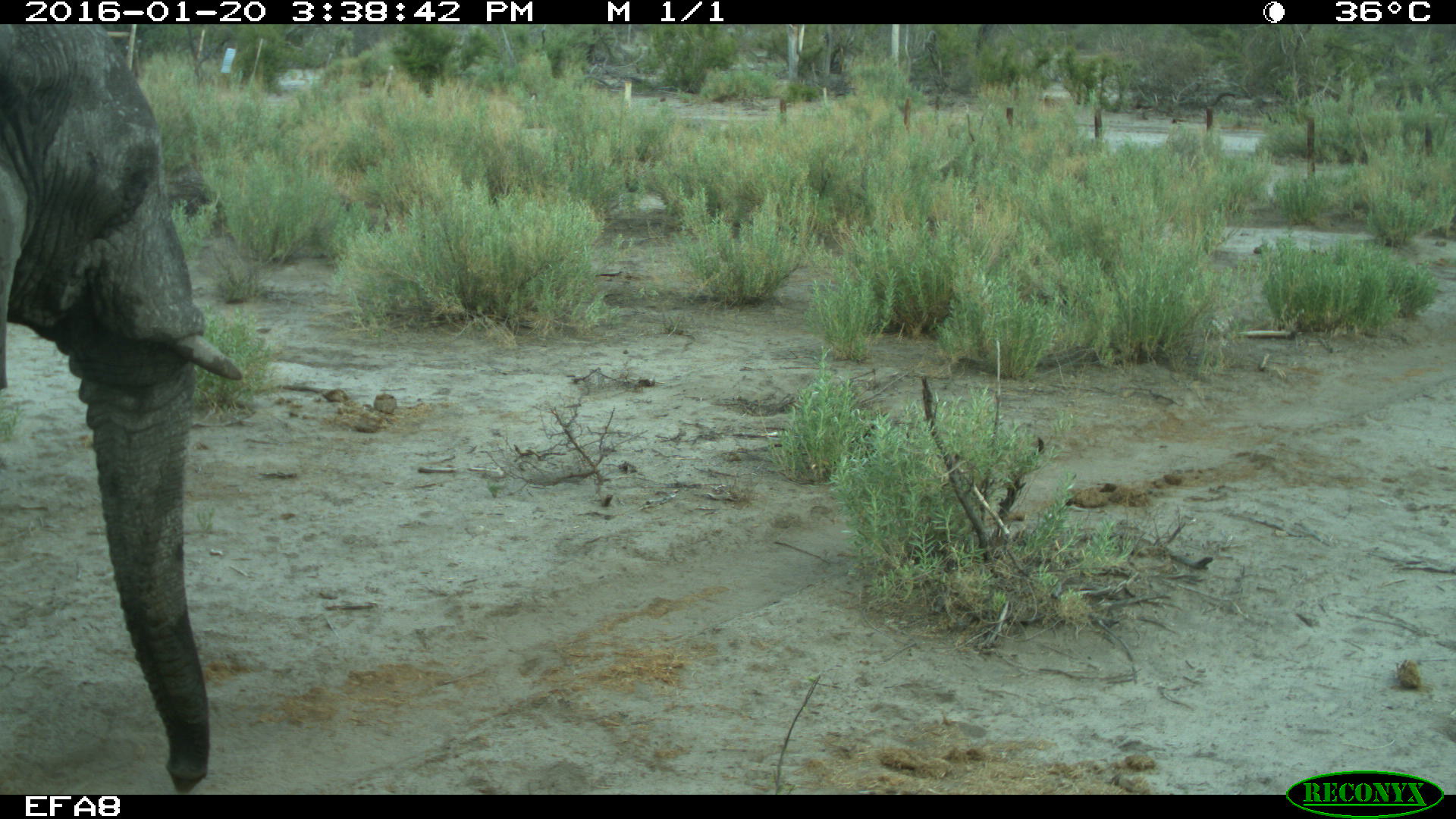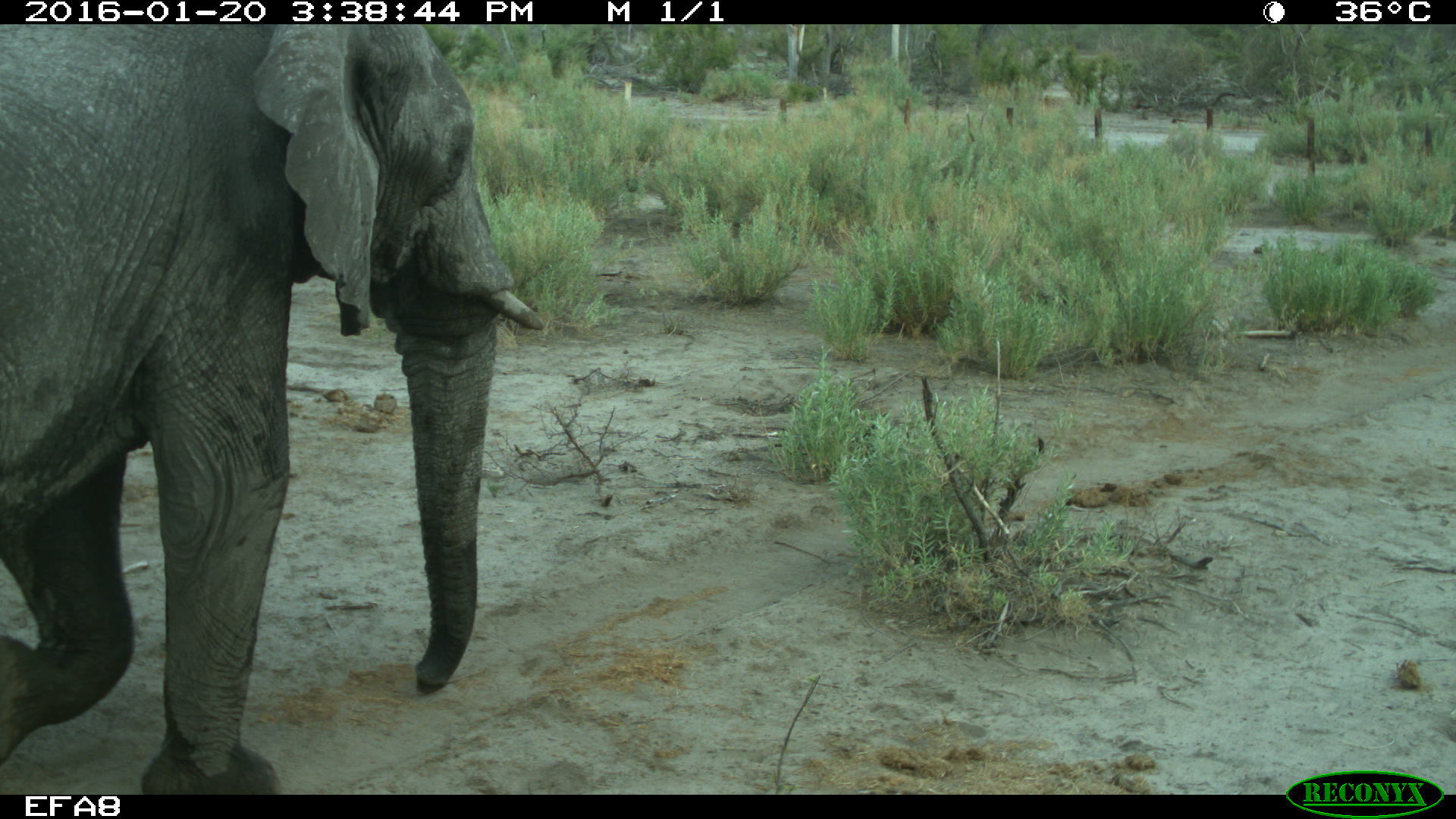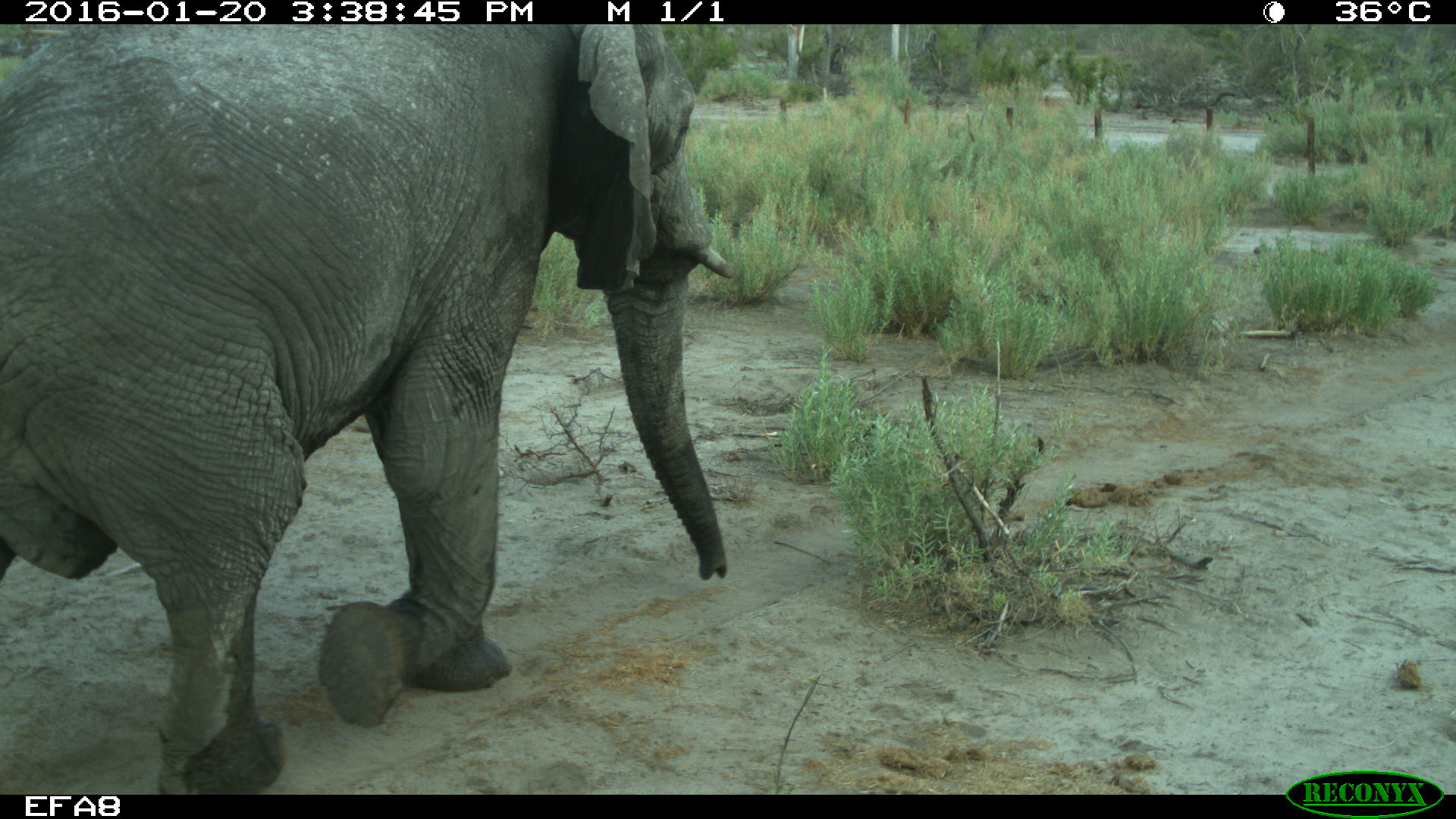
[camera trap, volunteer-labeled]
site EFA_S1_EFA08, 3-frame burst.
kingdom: Animalia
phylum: Chordata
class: Mammalia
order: Proboscidea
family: Elephantidae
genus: Loxodonta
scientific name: Loxodonta africana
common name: african bush elephant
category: elephant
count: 1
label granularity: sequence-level